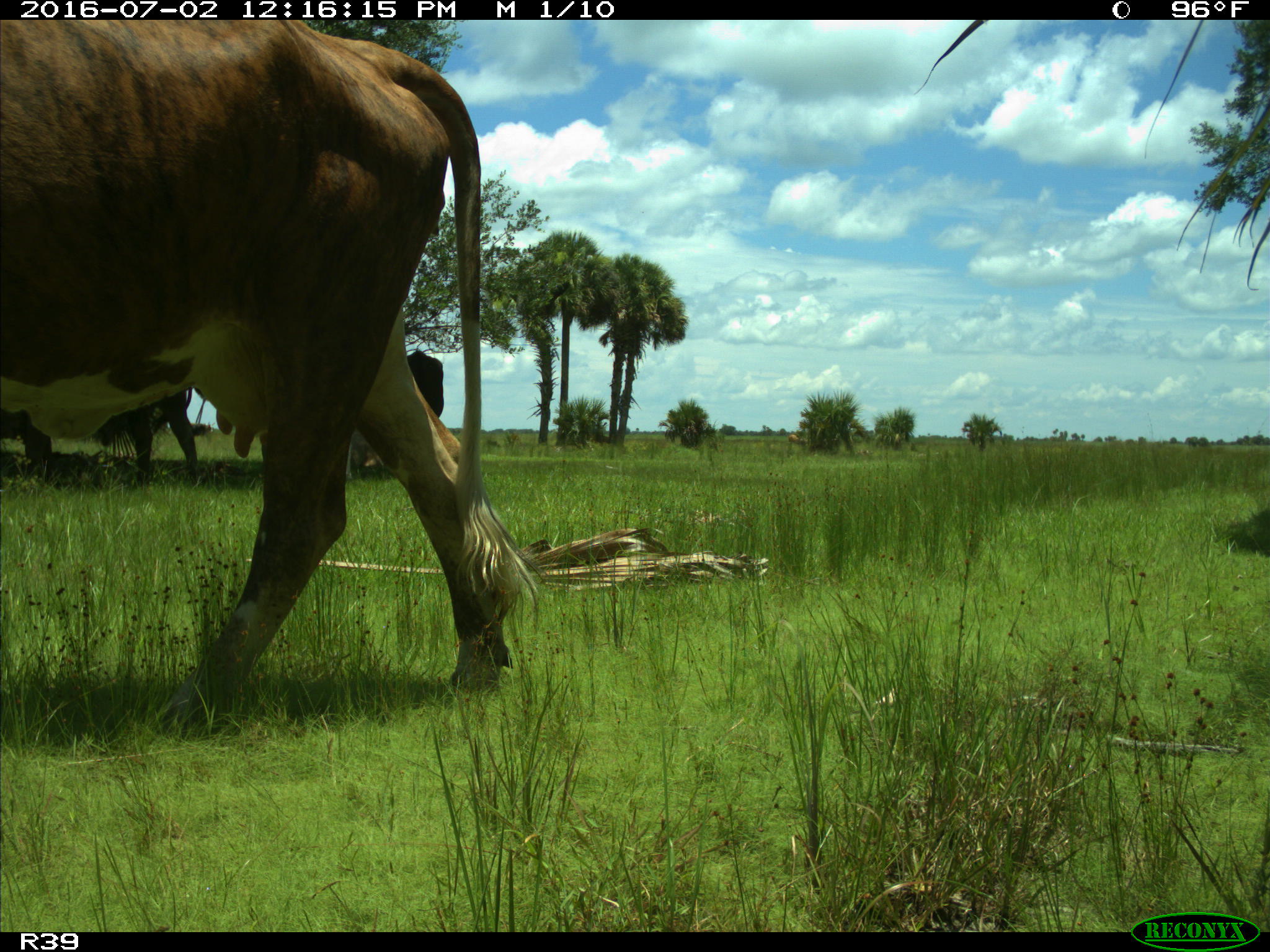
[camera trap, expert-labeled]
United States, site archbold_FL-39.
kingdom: Animalia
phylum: Chordata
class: Mammalia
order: Artiodactyla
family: Bovidae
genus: Bos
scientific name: Bos taurus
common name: domestic cow